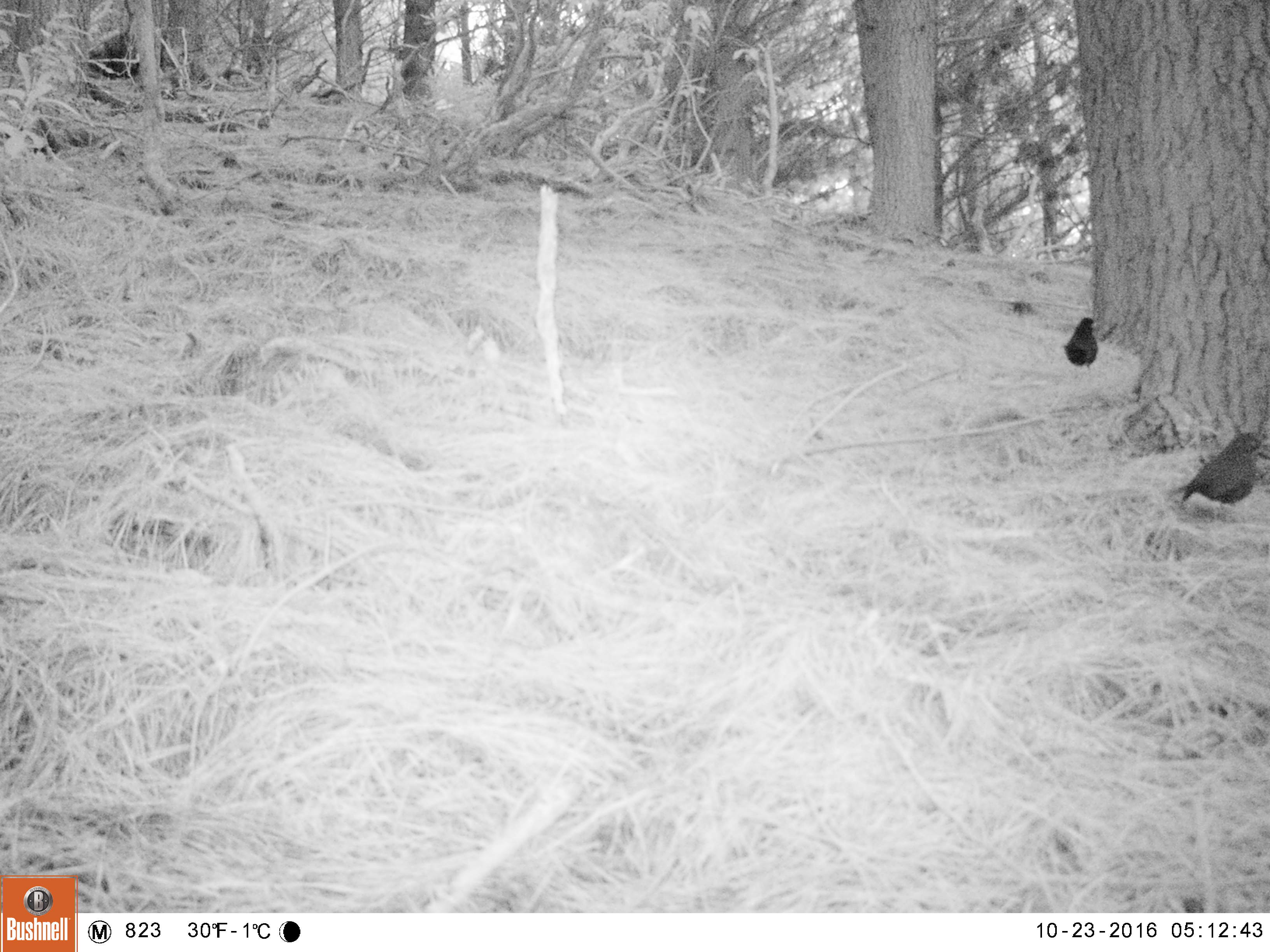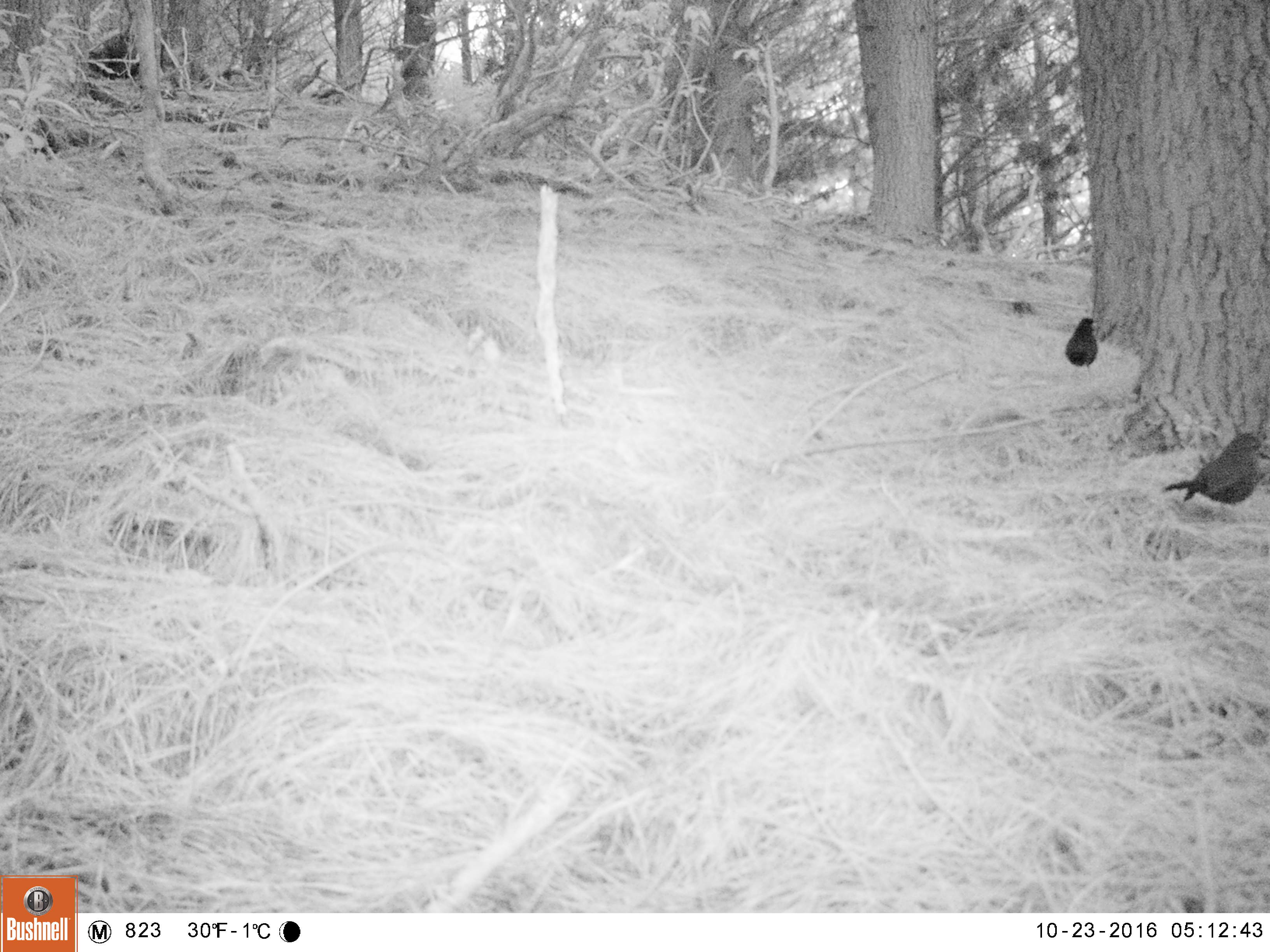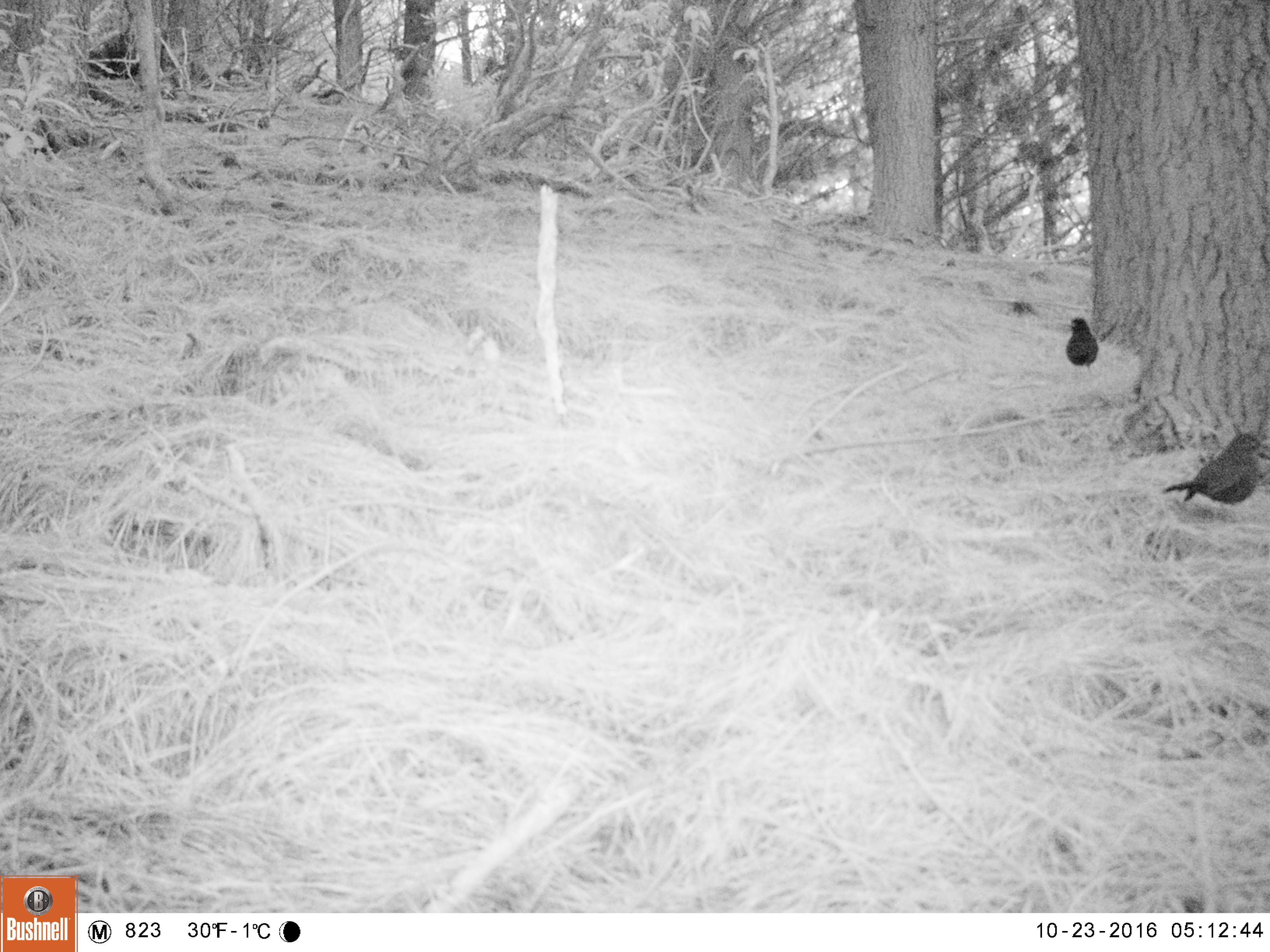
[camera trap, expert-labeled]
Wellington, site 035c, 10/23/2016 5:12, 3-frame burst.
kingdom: Animalia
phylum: Chordata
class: Aves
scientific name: Aves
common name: bird